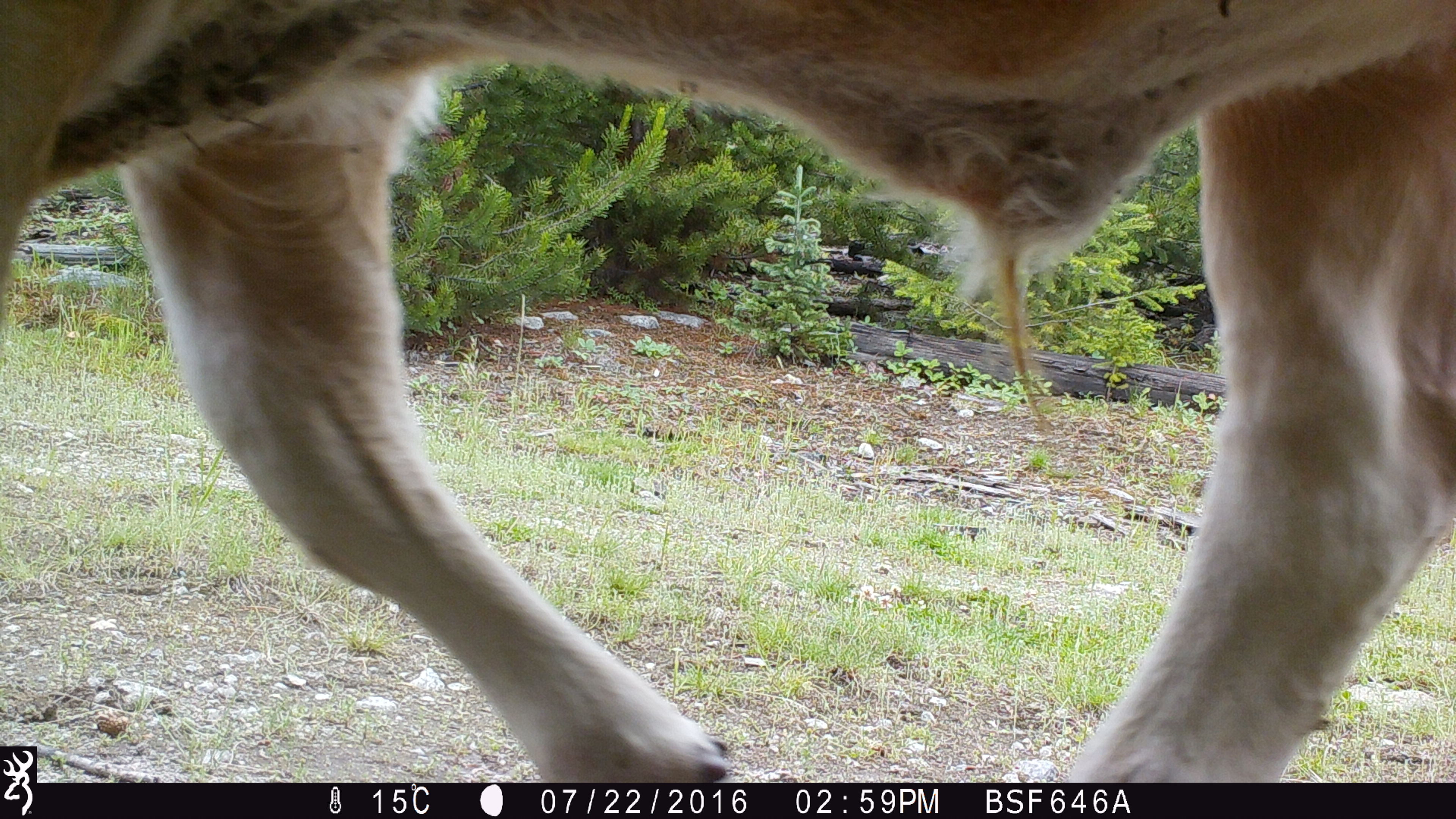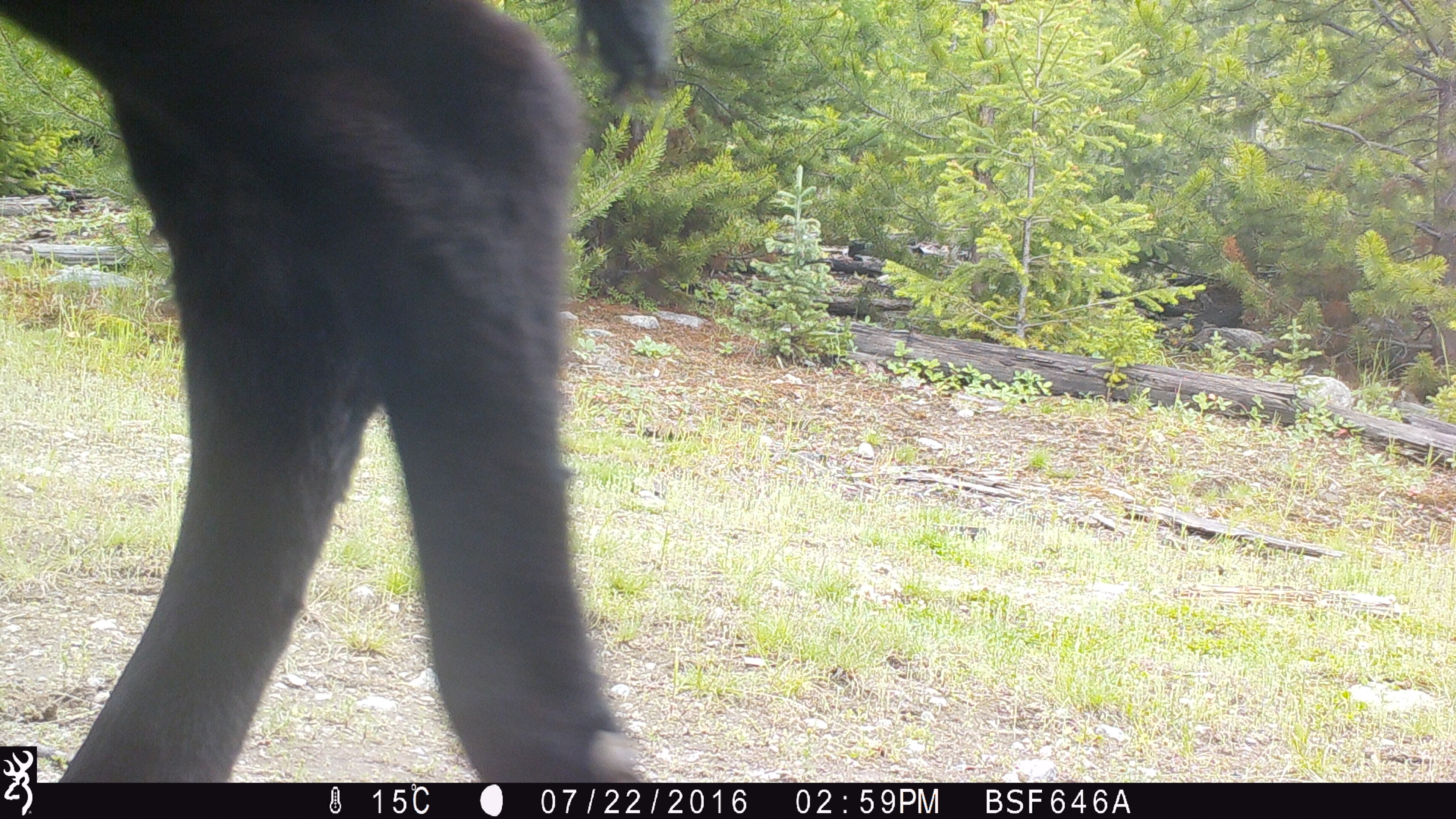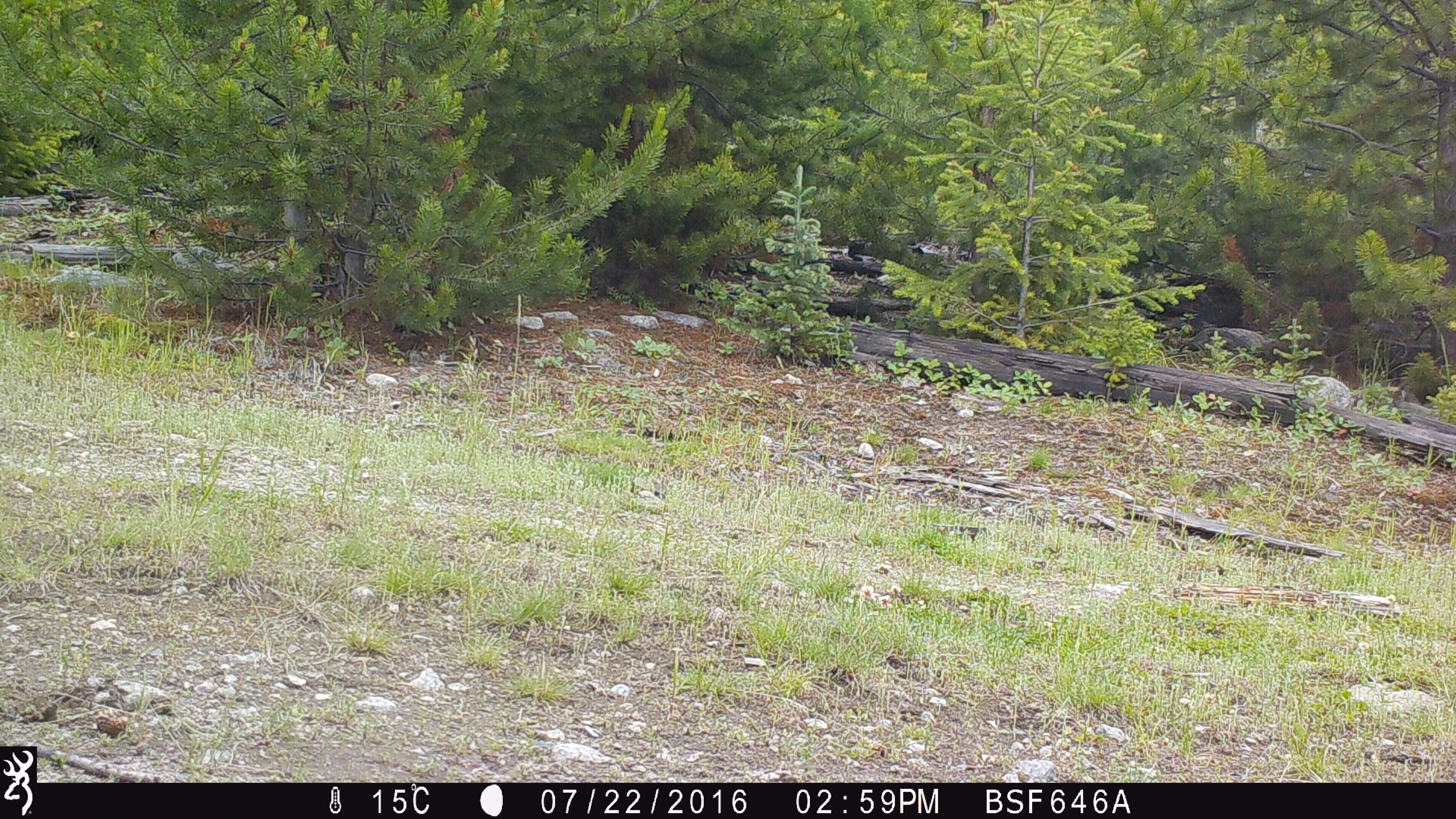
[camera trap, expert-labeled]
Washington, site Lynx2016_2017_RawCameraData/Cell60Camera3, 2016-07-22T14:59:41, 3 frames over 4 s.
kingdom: Animalia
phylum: Chordata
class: Mammalia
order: Artiodactyla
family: Bovidae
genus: Bos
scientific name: Bos taurus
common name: domestic cattle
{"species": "domestic cattle (Bos taurus)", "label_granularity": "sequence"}